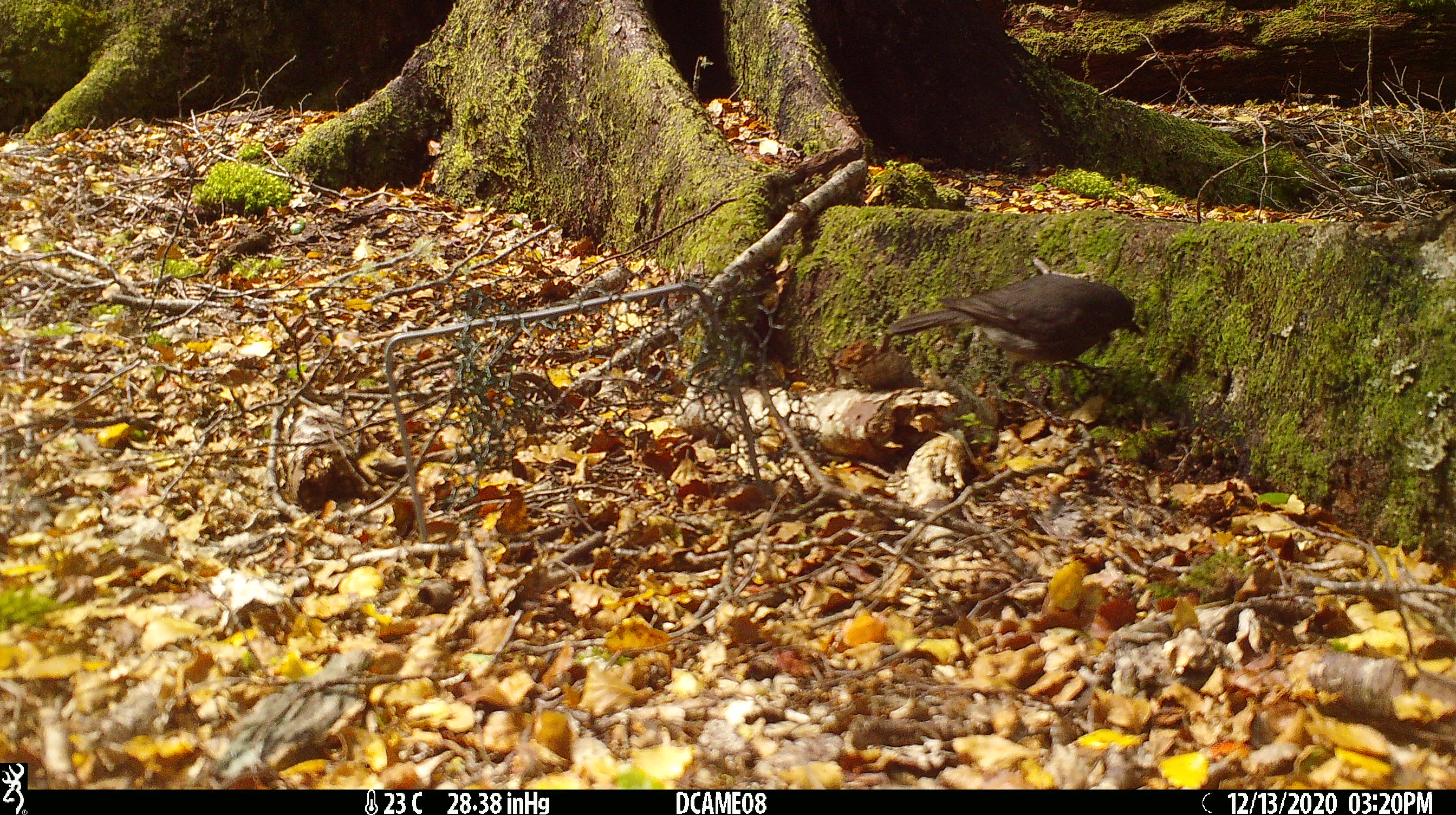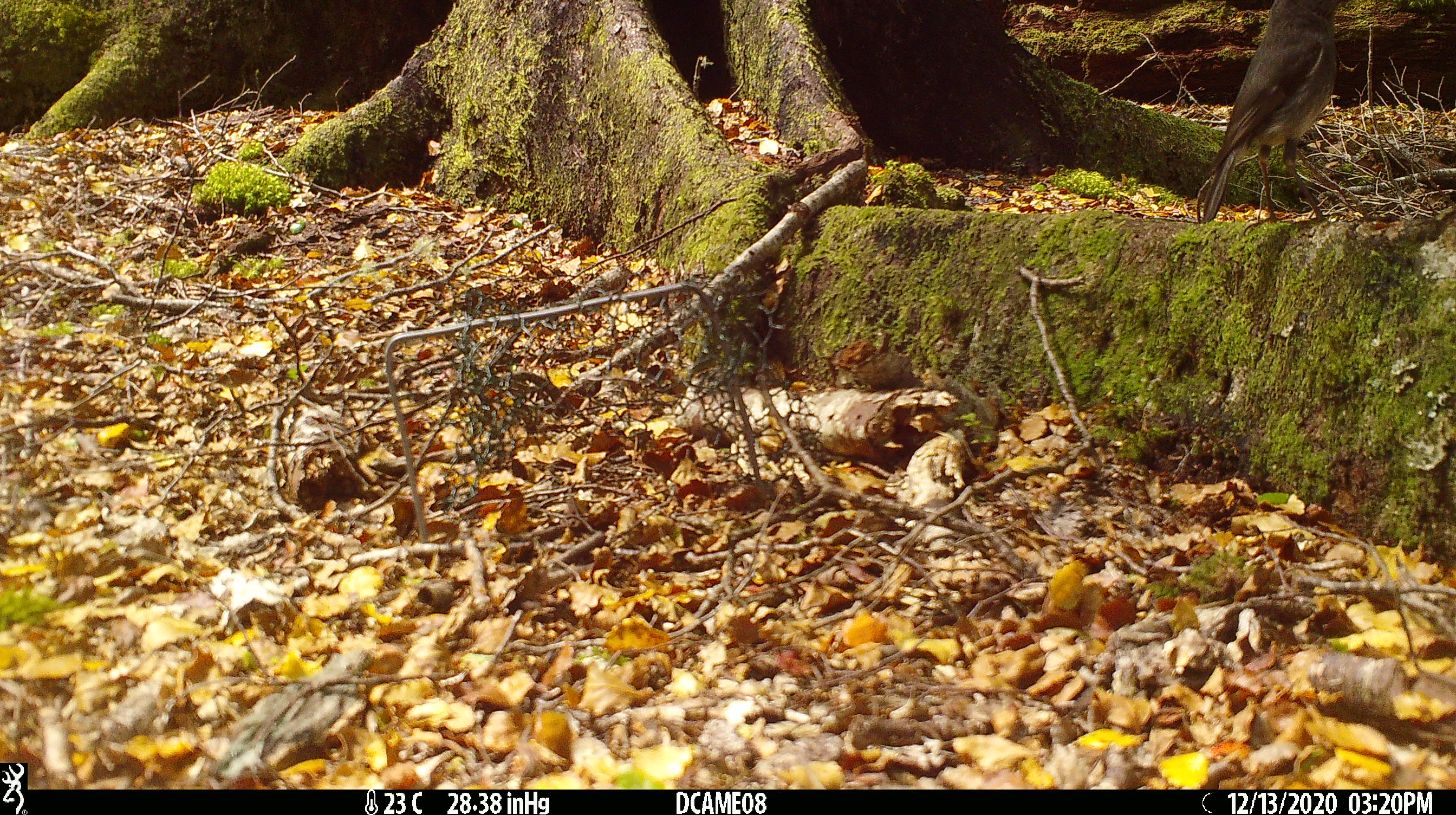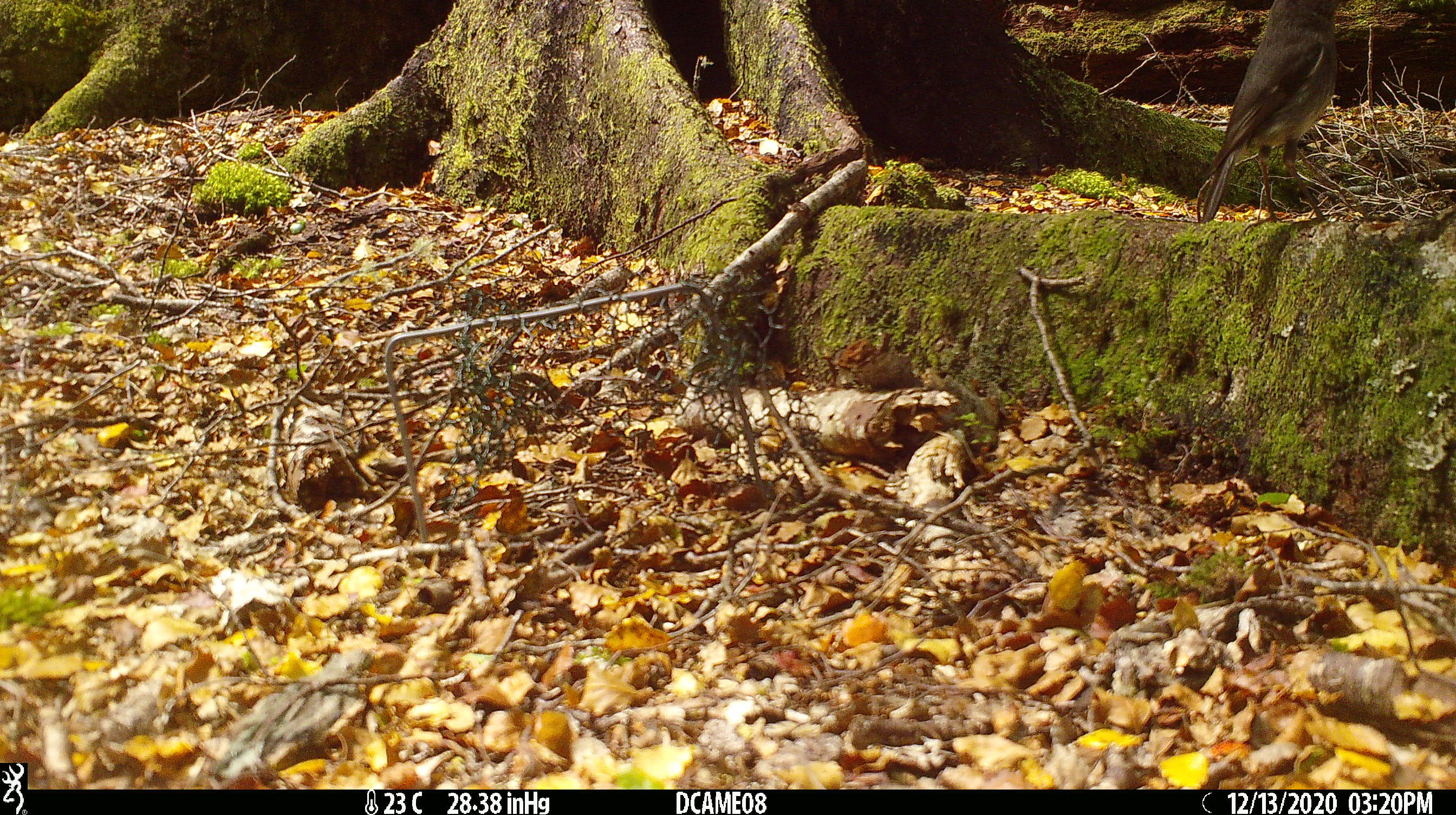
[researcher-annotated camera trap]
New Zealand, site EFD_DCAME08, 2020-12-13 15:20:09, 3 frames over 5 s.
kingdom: Animalia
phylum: Chordata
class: Aves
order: Passeriformes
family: Petroicidae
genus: Petroica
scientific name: Petroica australis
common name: new zealand robin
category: robin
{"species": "robin (new zealand robin) (Petroica australis)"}